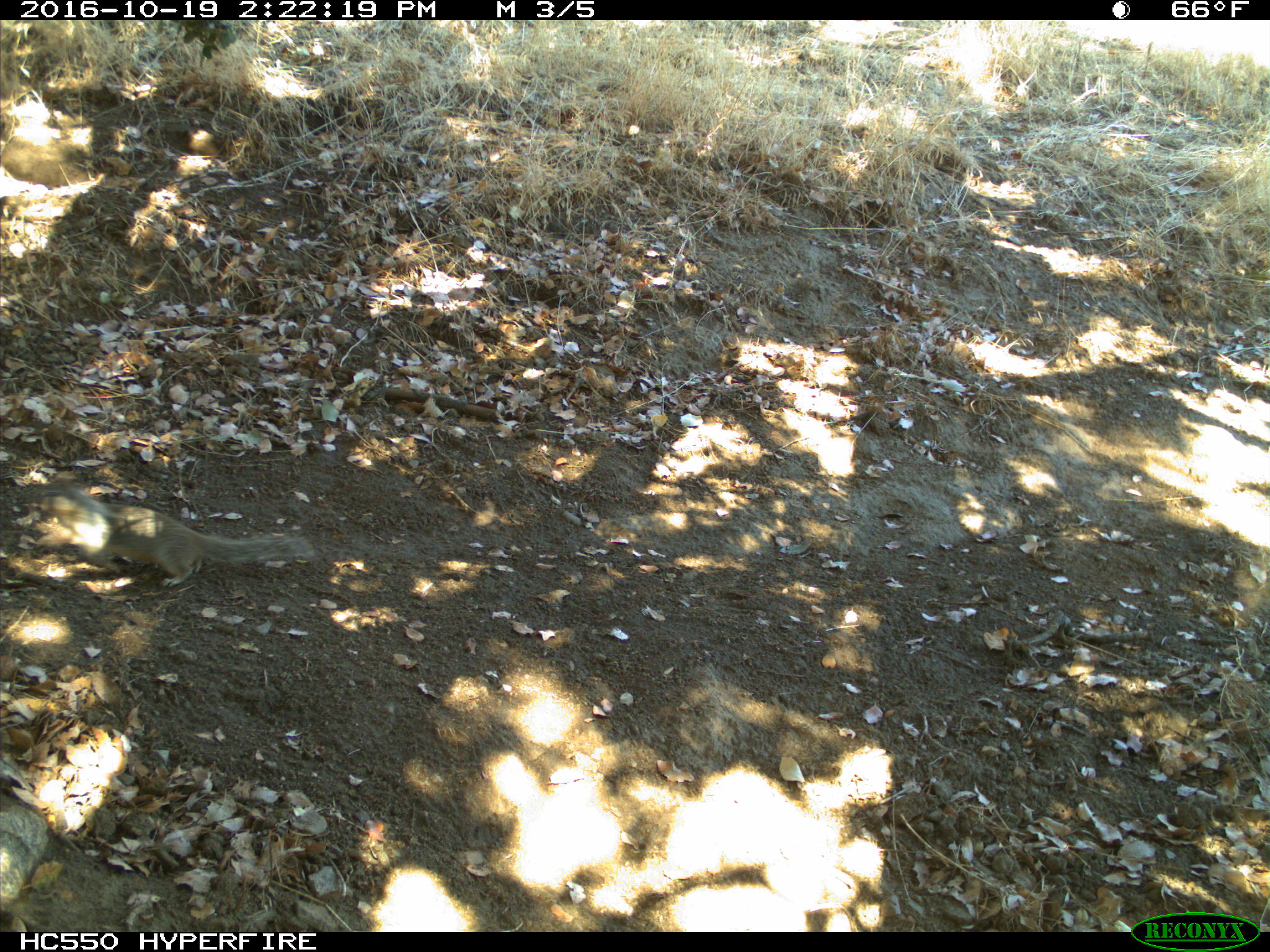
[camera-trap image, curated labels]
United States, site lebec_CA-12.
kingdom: Animalia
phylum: Chordata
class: Mammalia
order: Rodentia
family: Sciuridae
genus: Otospermophilus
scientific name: Otospermophilus beecheyi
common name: california ground squirrel